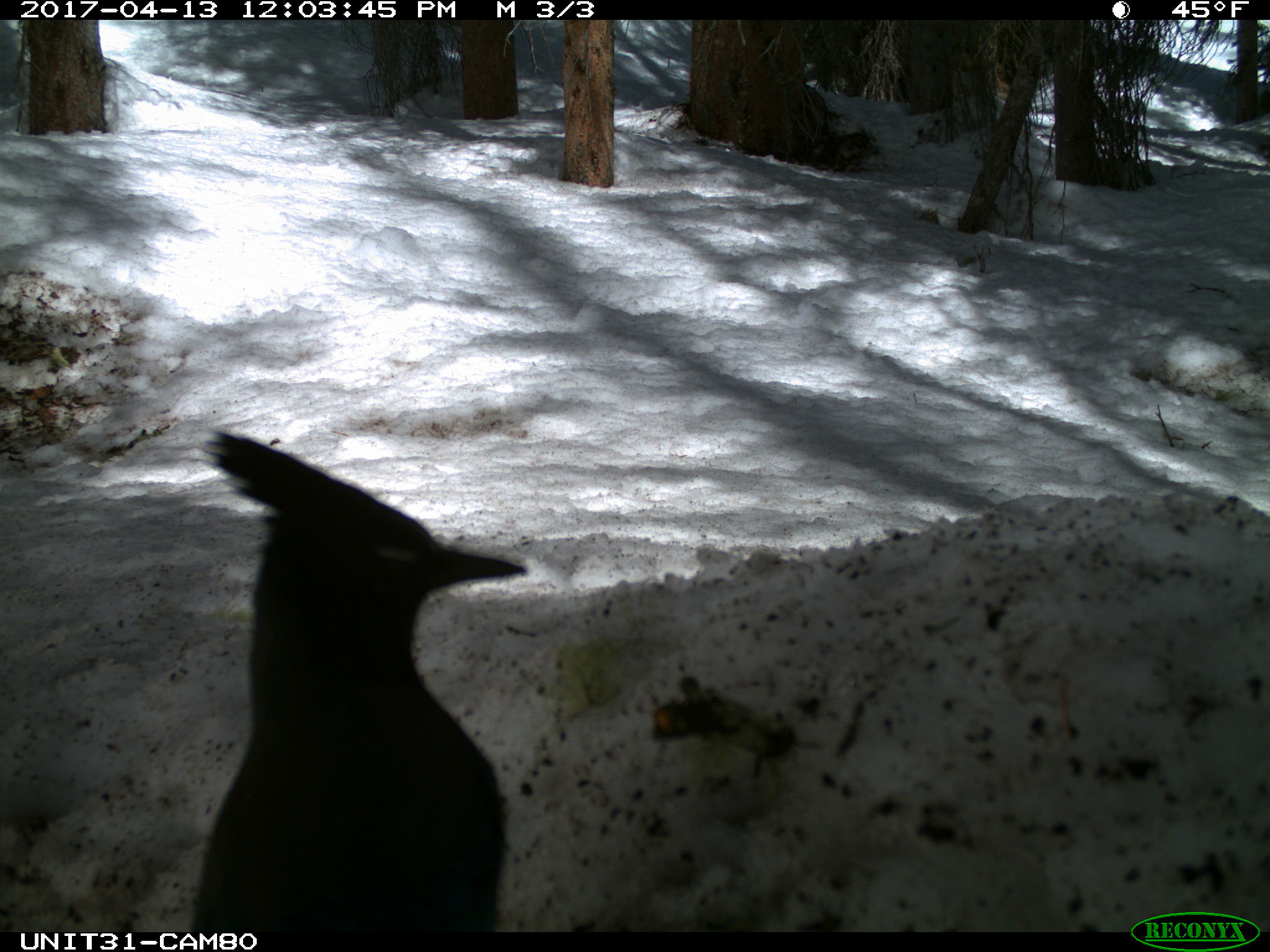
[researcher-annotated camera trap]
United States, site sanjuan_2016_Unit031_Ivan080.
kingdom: Animalia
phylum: Chordata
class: Aves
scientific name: Aves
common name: birds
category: unidentified bird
Unidentified bird (birds) (Aves).